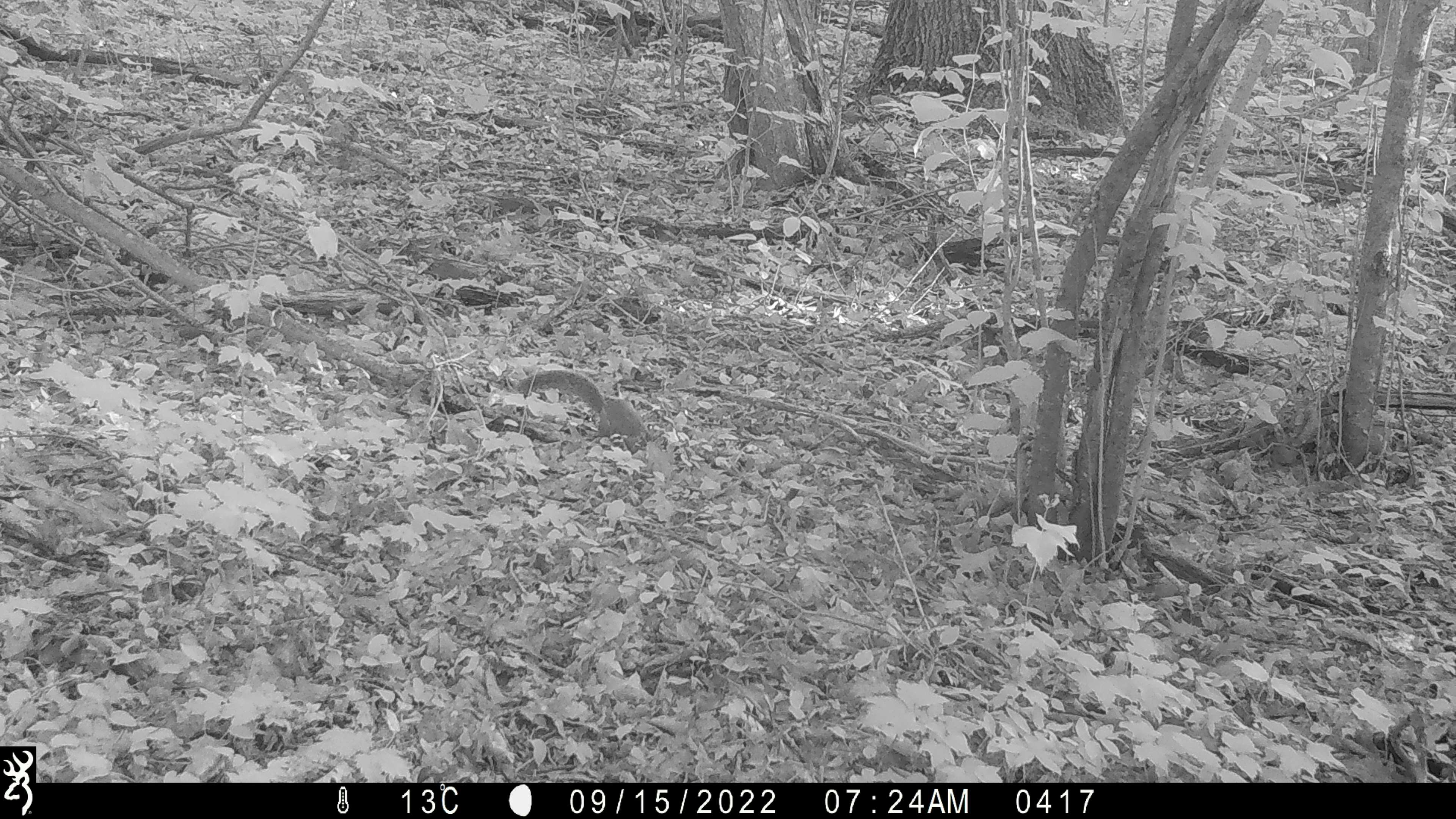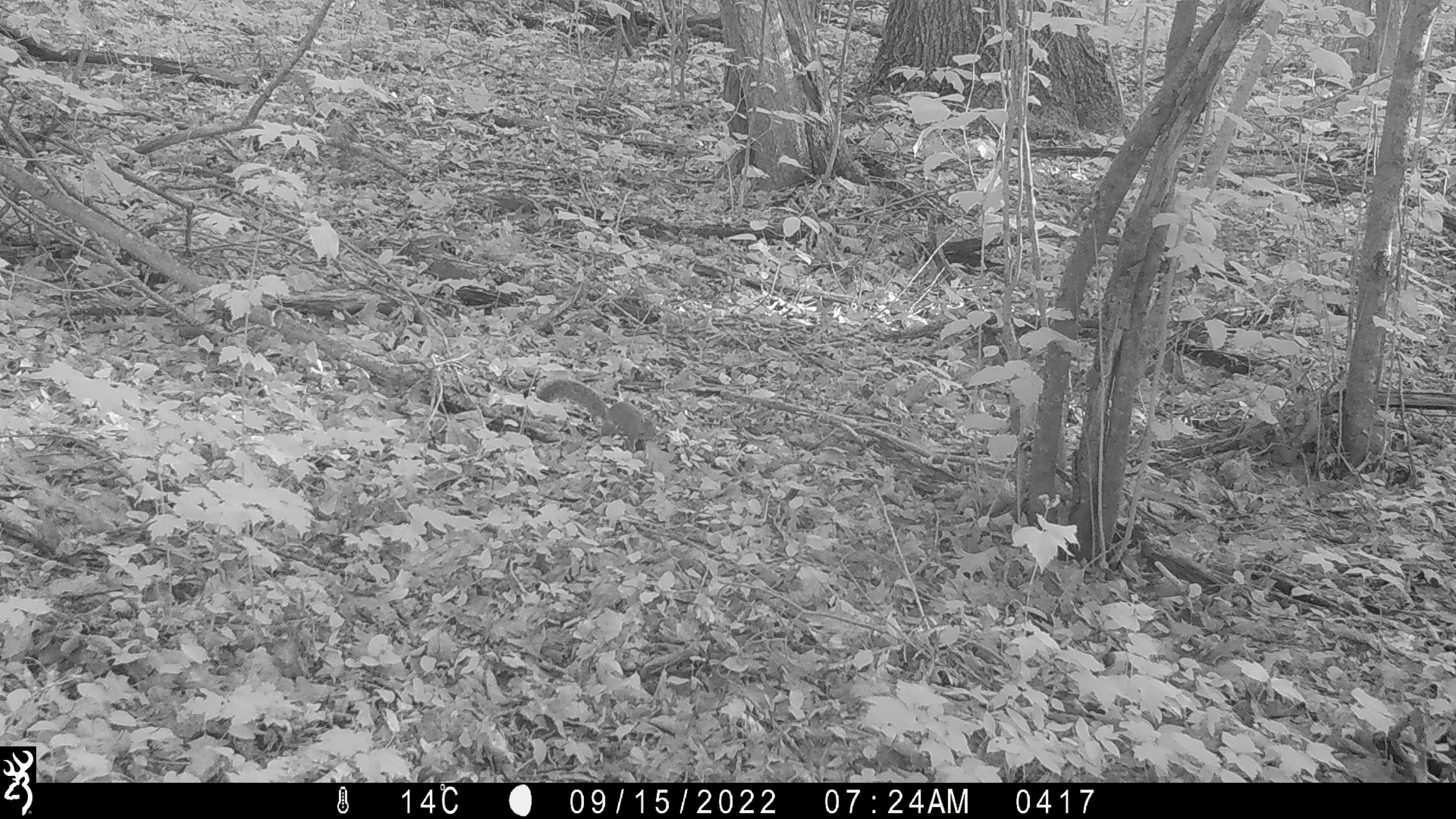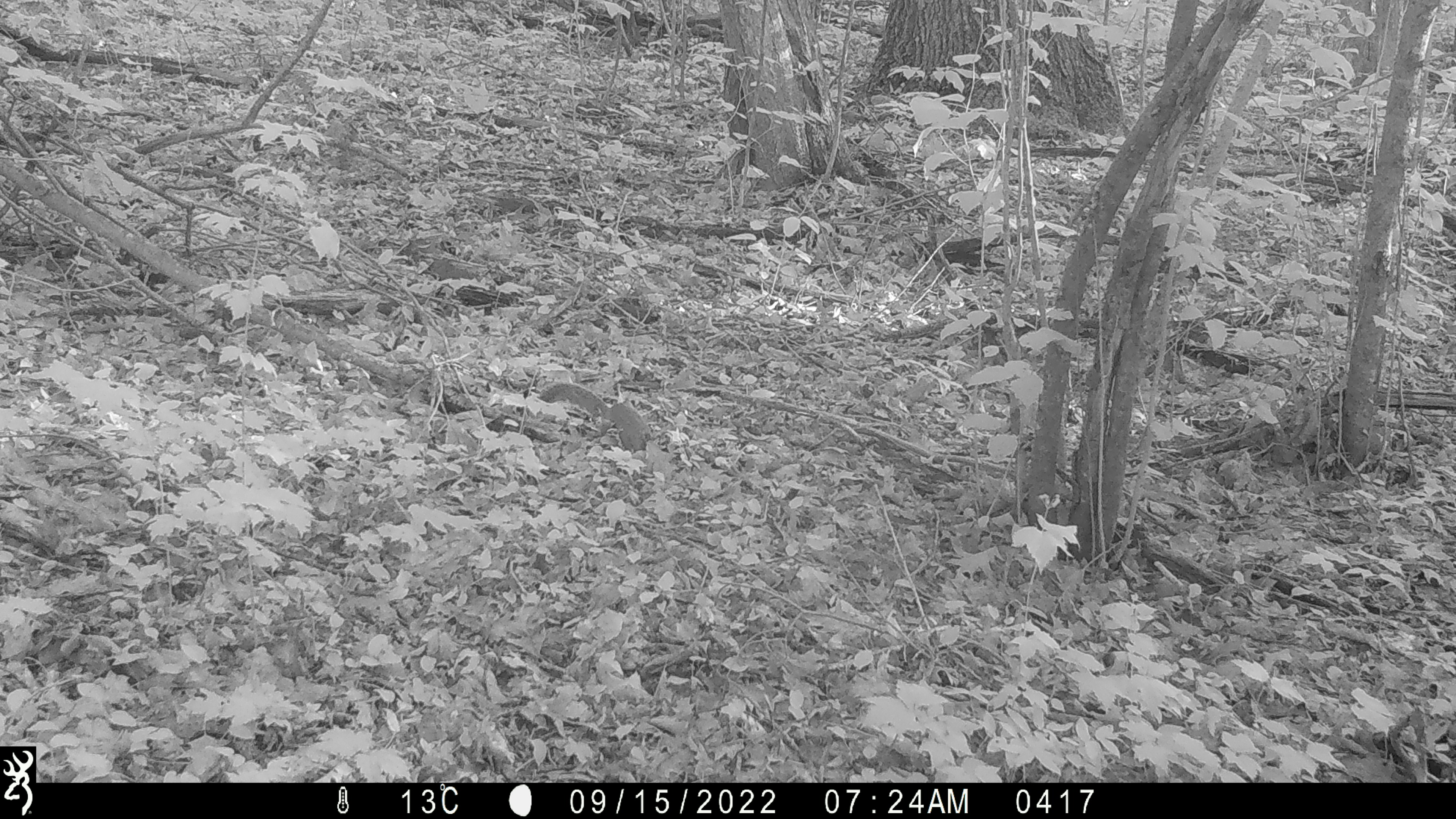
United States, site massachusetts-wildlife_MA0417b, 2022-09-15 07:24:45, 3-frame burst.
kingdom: Animalia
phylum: Chordata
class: Mammalia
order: Rodentia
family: Sciuridae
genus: Sciurus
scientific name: Sciurus carolinensis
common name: gray squirrel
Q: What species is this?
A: Gray squirrel (Sciurus carolinensis).